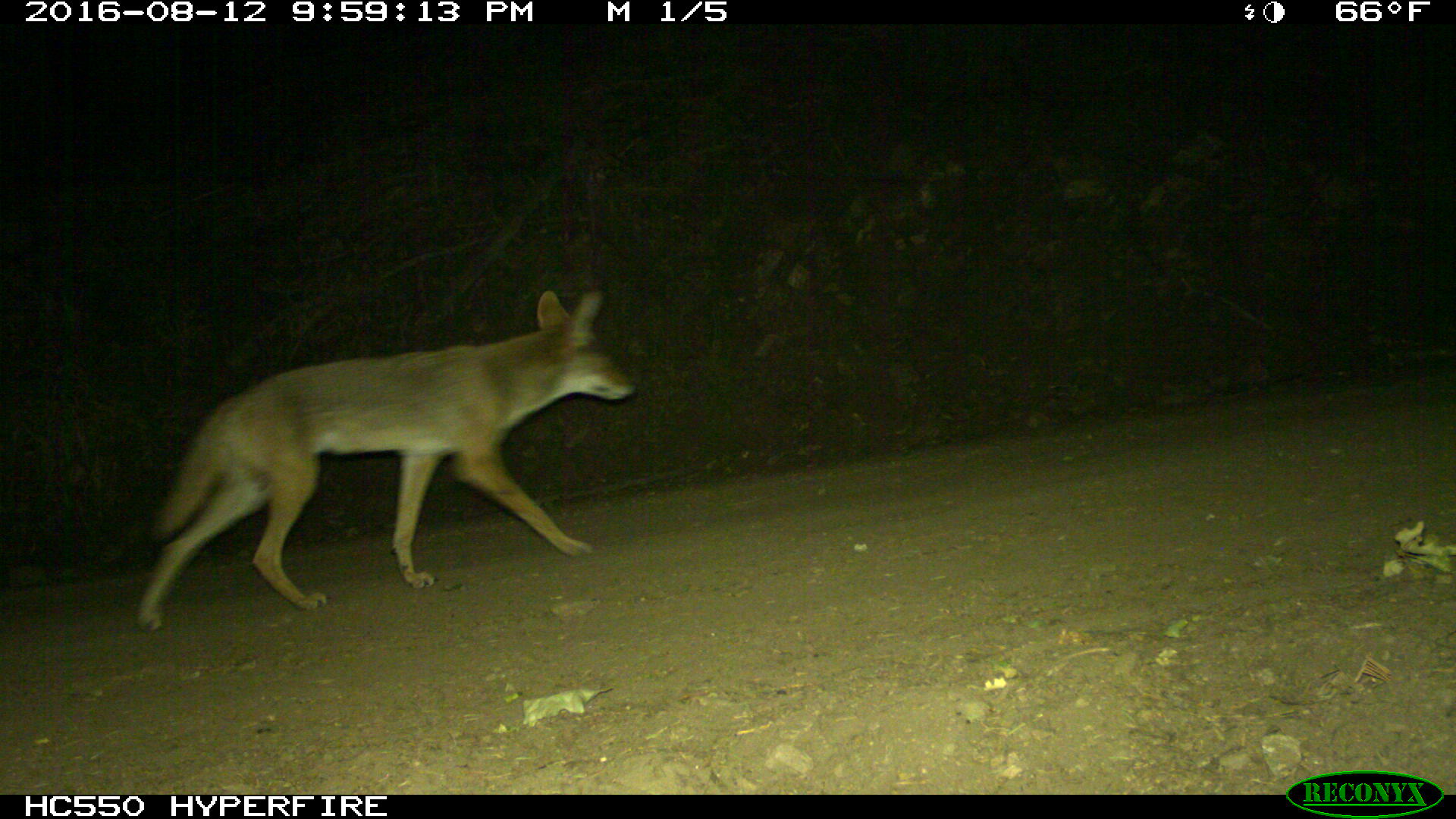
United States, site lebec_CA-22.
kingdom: Animalia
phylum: Chordata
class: Mammalia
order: Carnivora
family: Canidae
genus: Canis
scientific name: Canis latrans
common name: coyote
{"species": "Canis latrans (coyote)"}